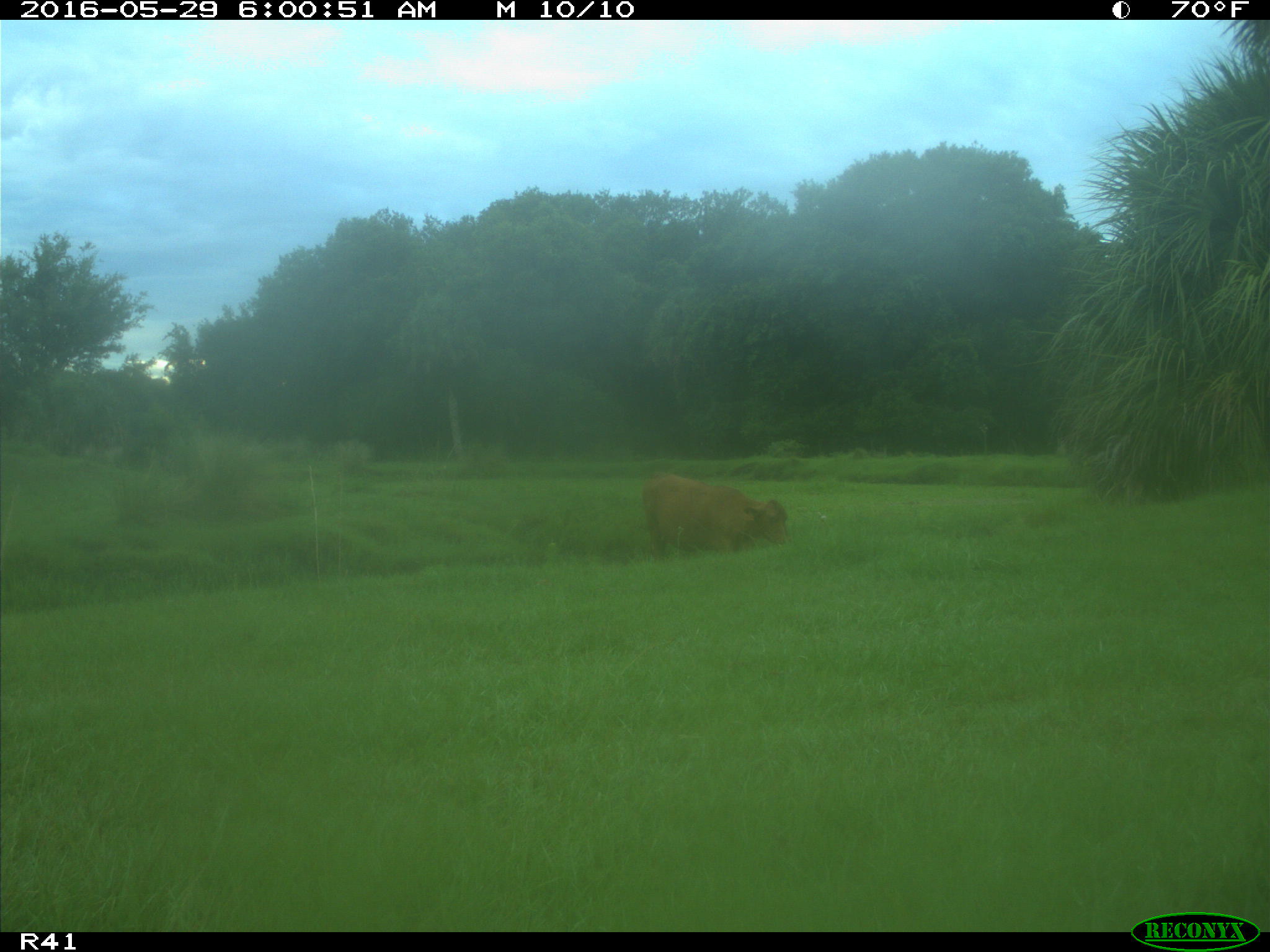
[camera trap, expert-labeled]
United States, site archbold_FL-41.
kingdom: Animalia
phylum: Chordata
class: Mammalia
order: Artiodactyla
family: Bovidae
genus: Bos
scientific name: Bos taurus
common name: domestic cow